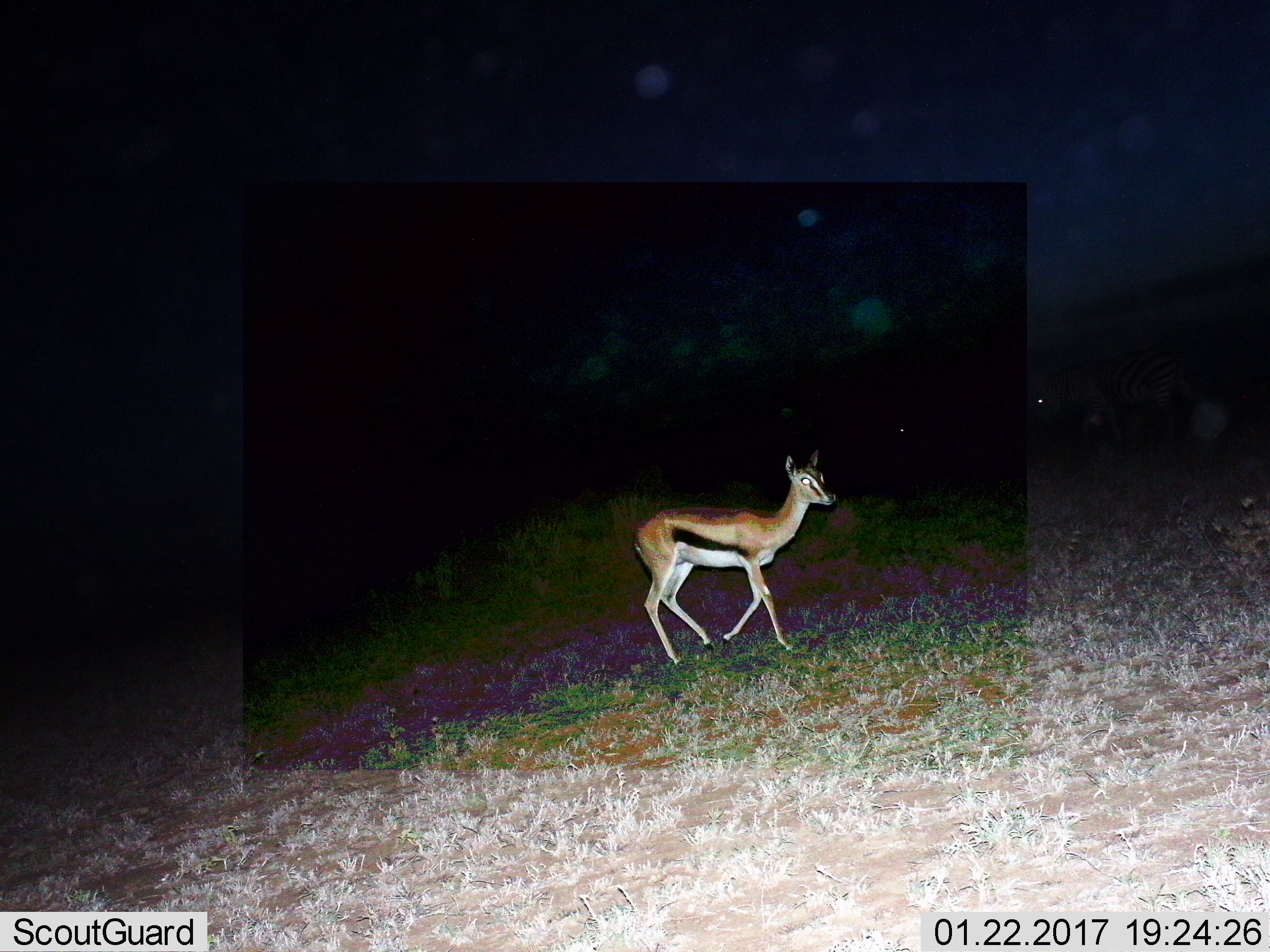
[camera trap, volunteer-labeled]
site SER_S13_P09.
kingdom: Animalia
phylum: Chordata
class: Mammalia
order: Artiodactyla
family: Bovidae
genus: Eudorcas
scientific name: Eudorcas thomsonii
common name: thomson's gazelle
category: gazellethomsons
Gazellethomsons (thomson's gazelle) (Eudorcas thomsonii), count 1. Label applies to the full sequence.